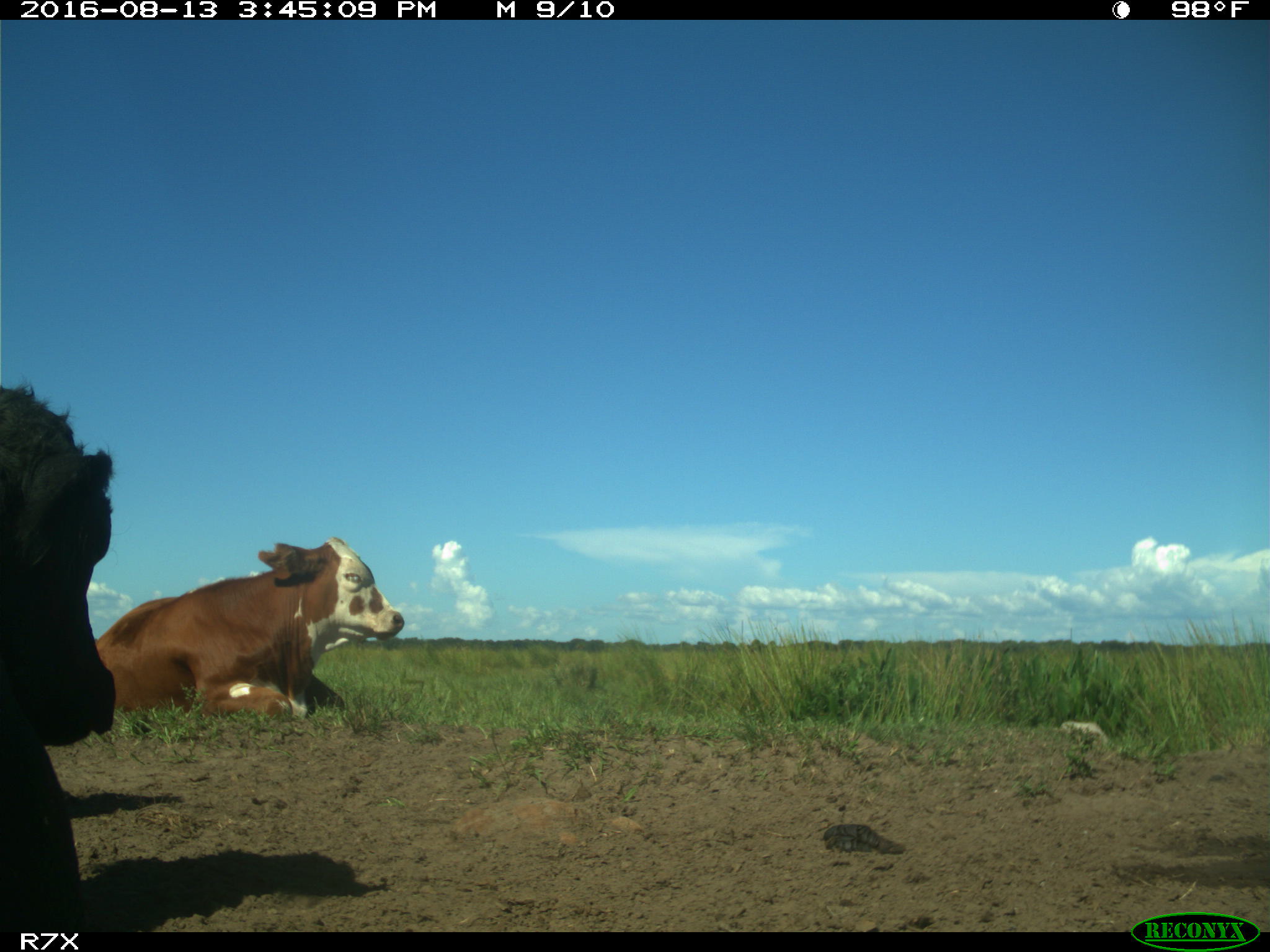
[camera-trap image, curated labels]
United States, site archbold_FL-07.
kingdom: Animalia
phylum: Chordata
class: Mammalia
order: Artiodactyla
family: Bovidae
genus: Bos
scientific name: Bos taurus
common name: domestic cow